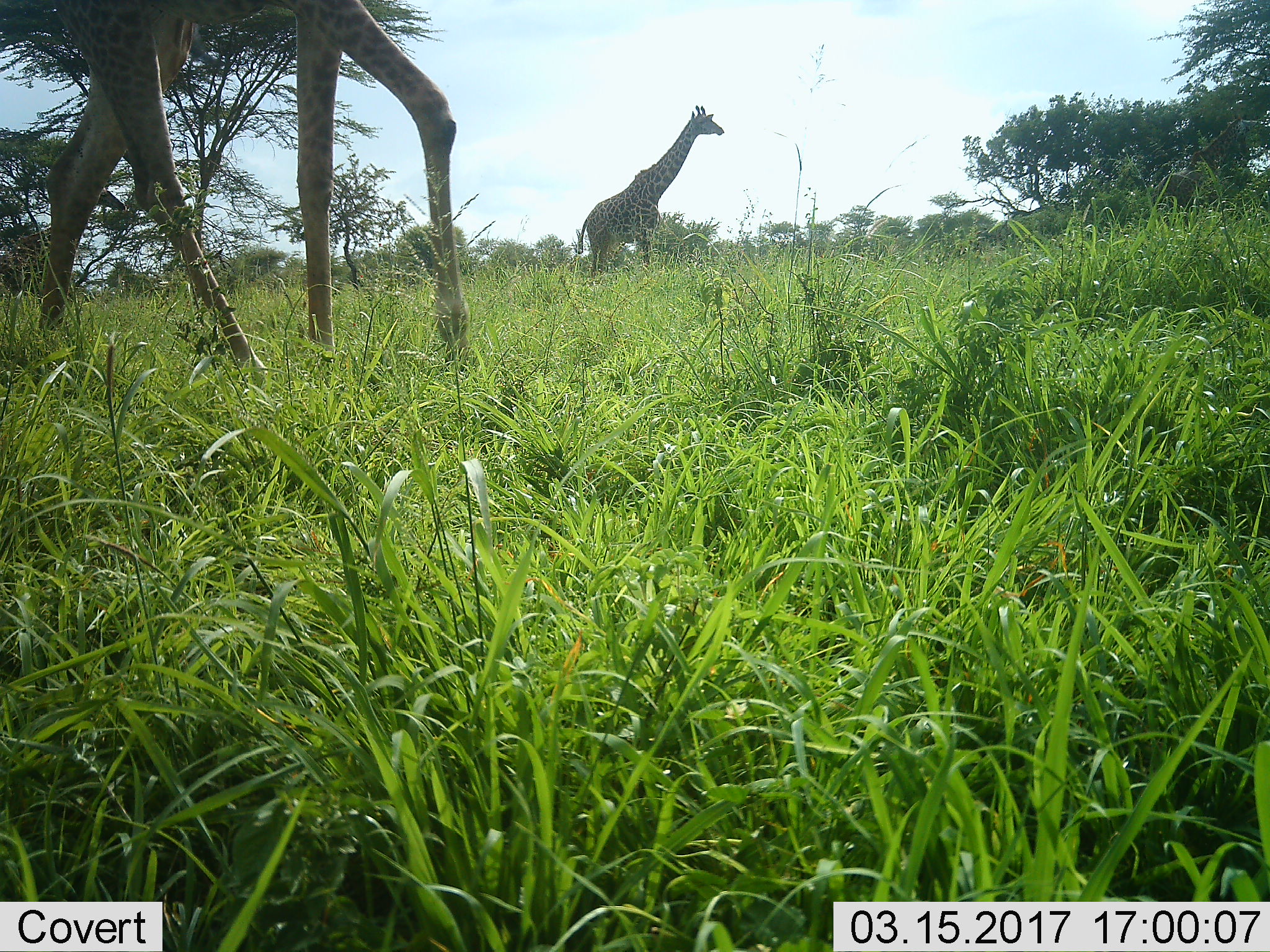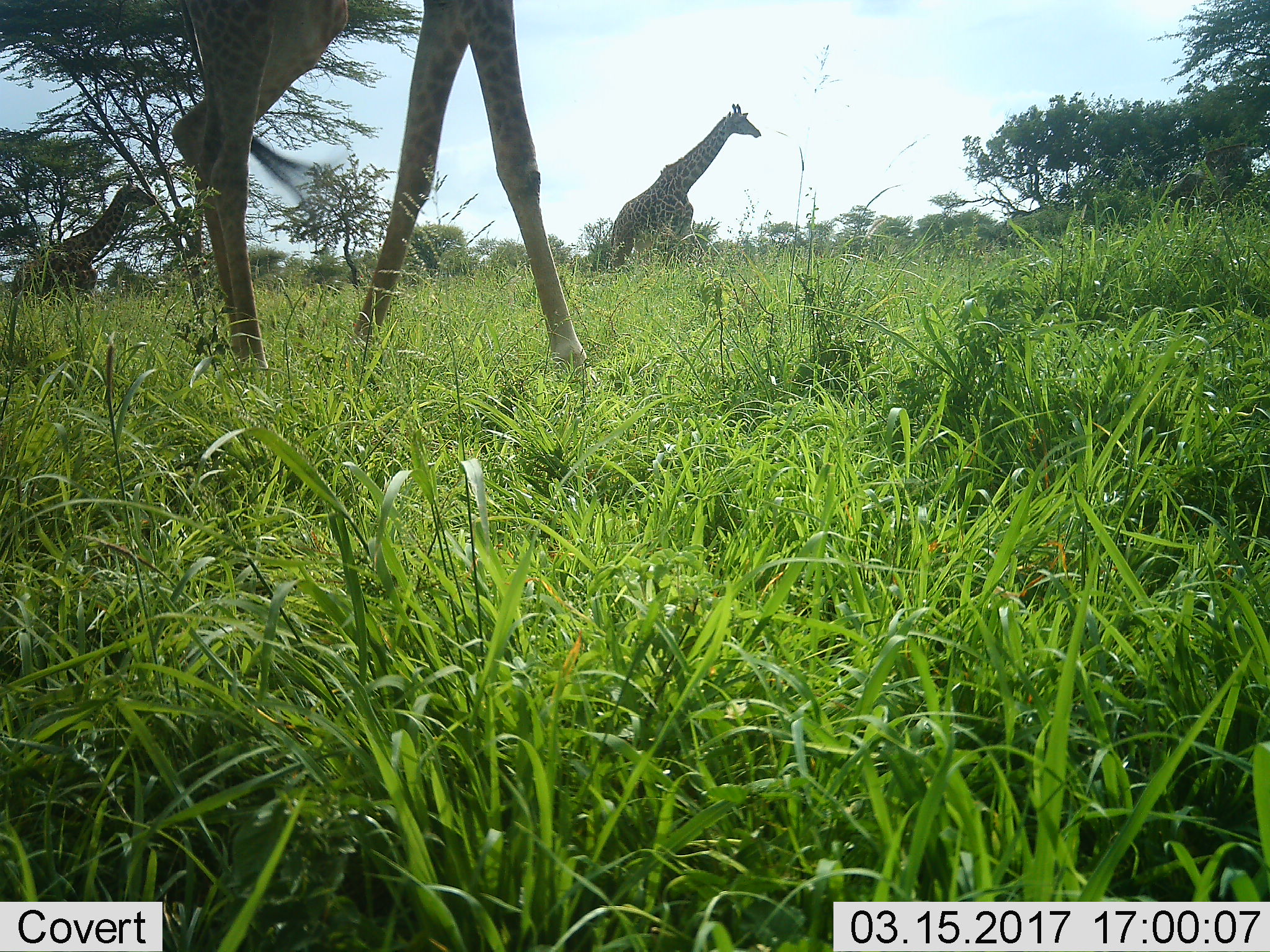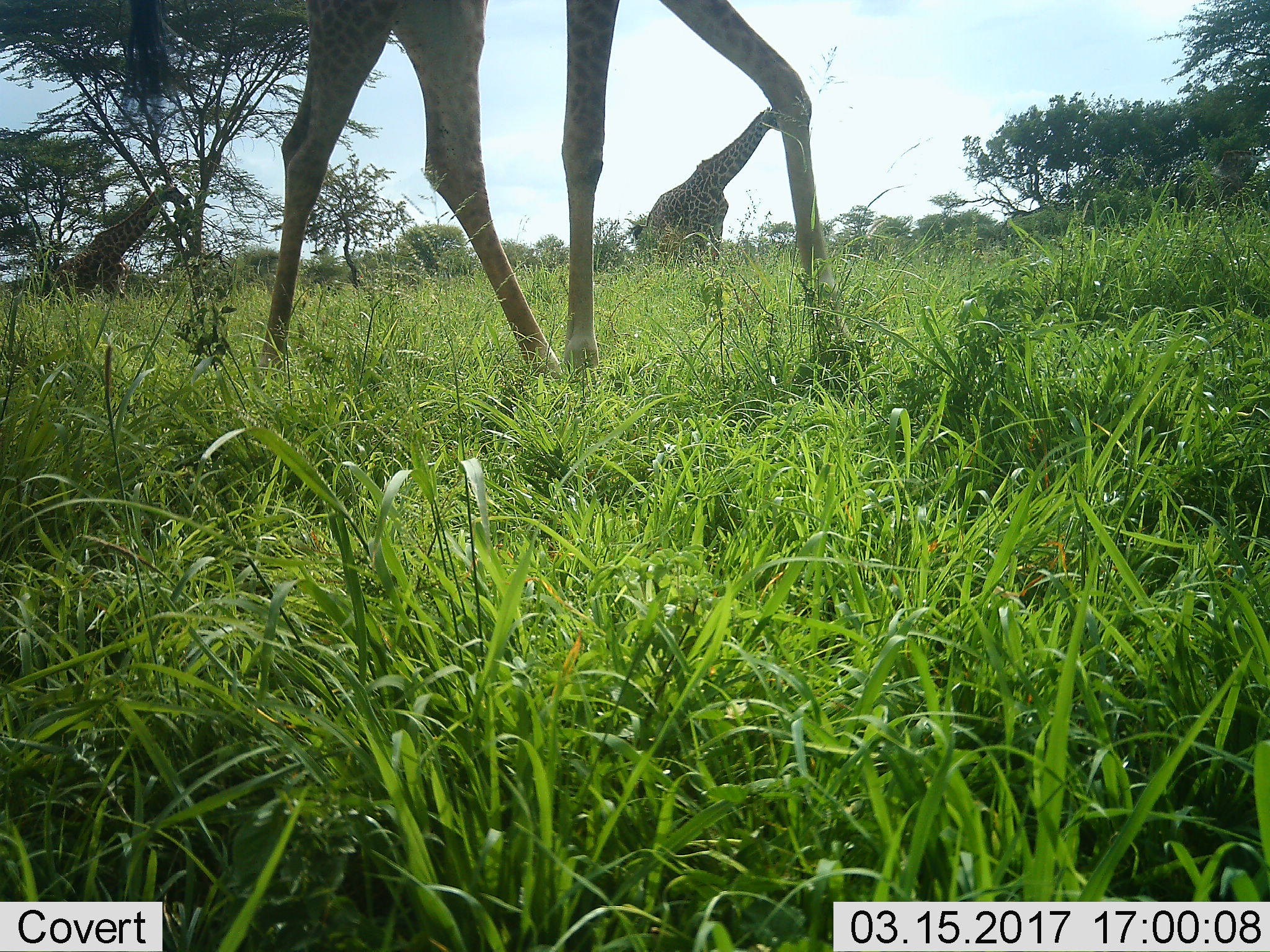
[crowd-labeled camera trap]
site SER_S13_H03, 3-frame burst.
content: unidentified animal